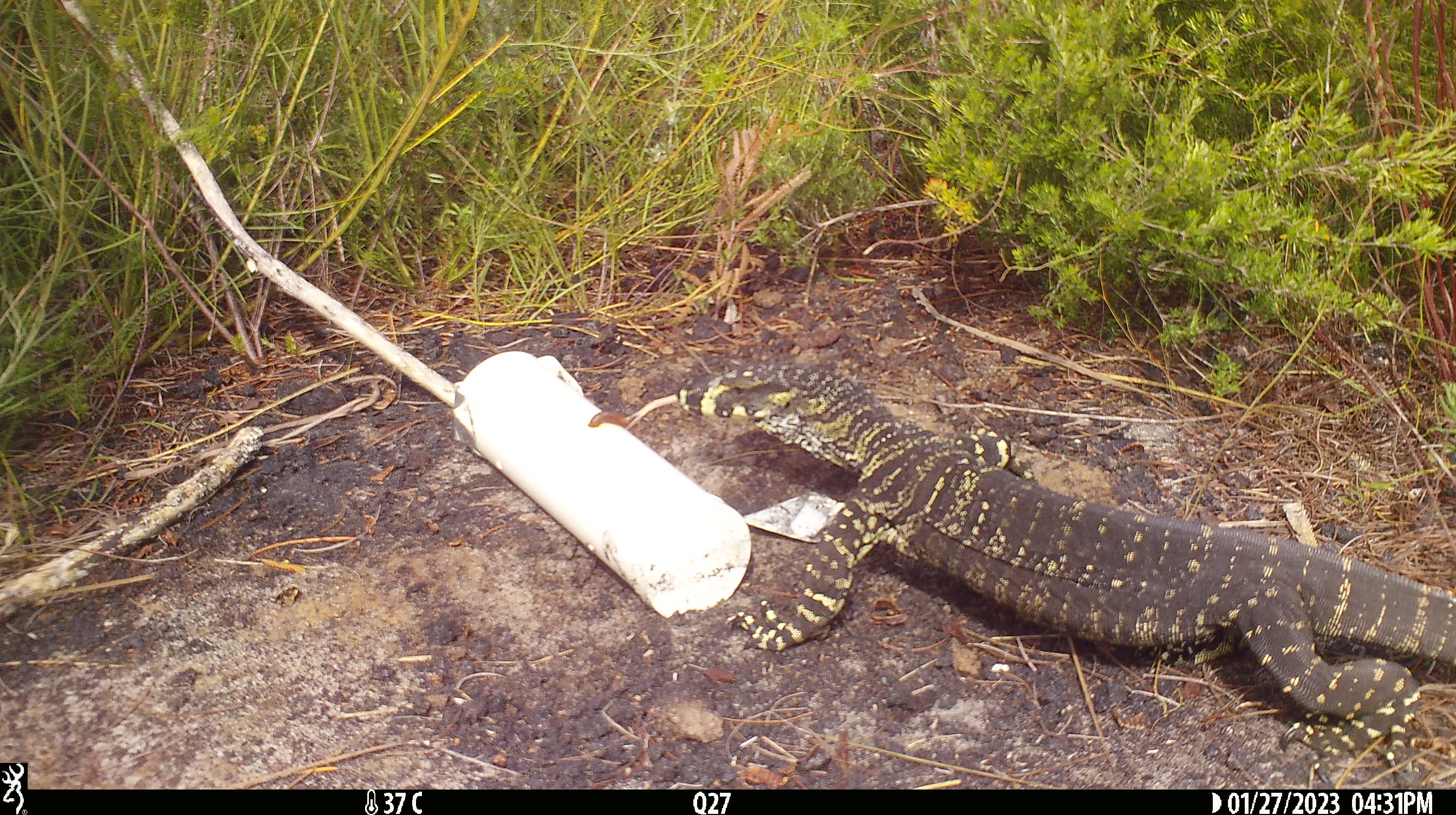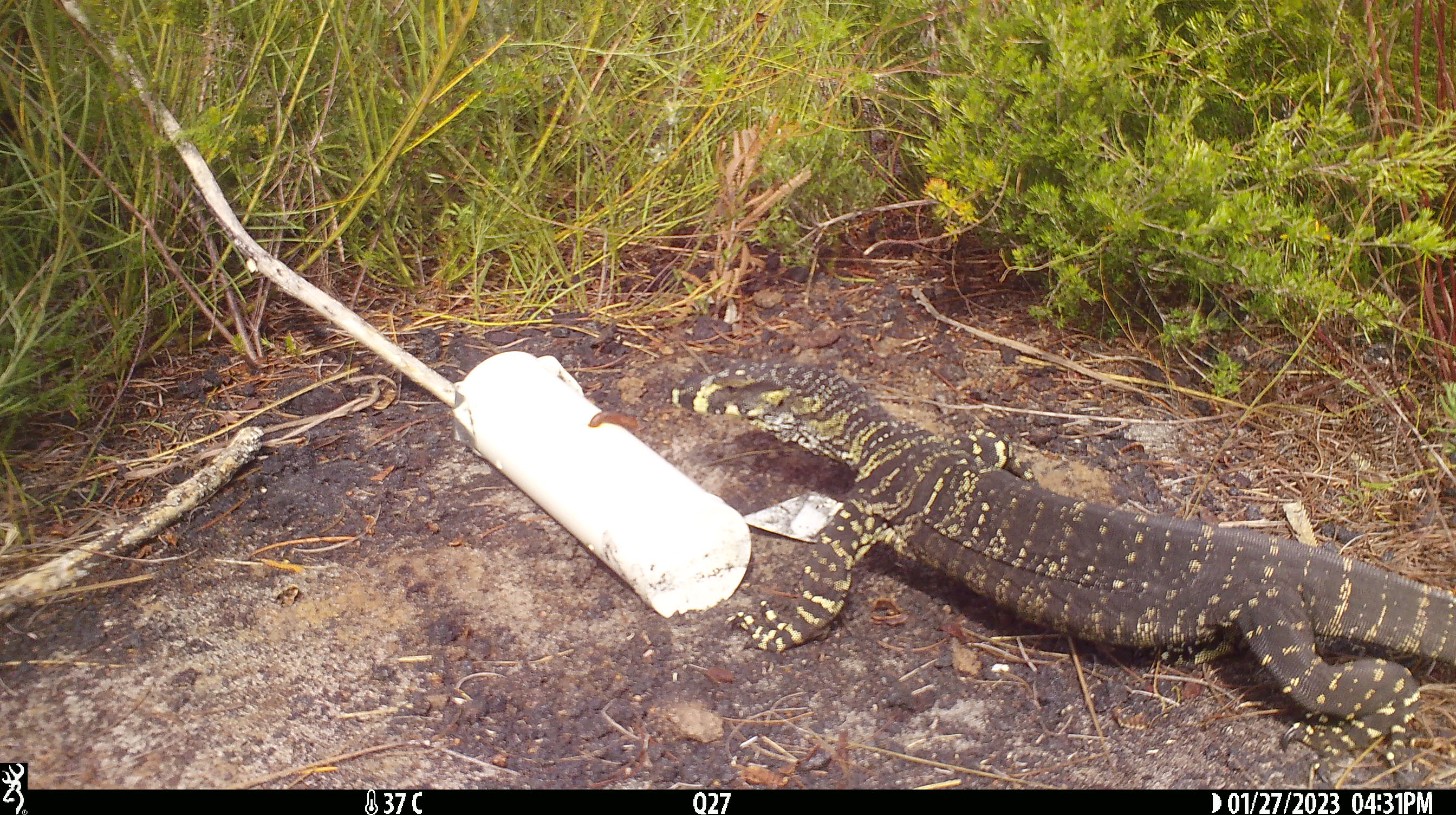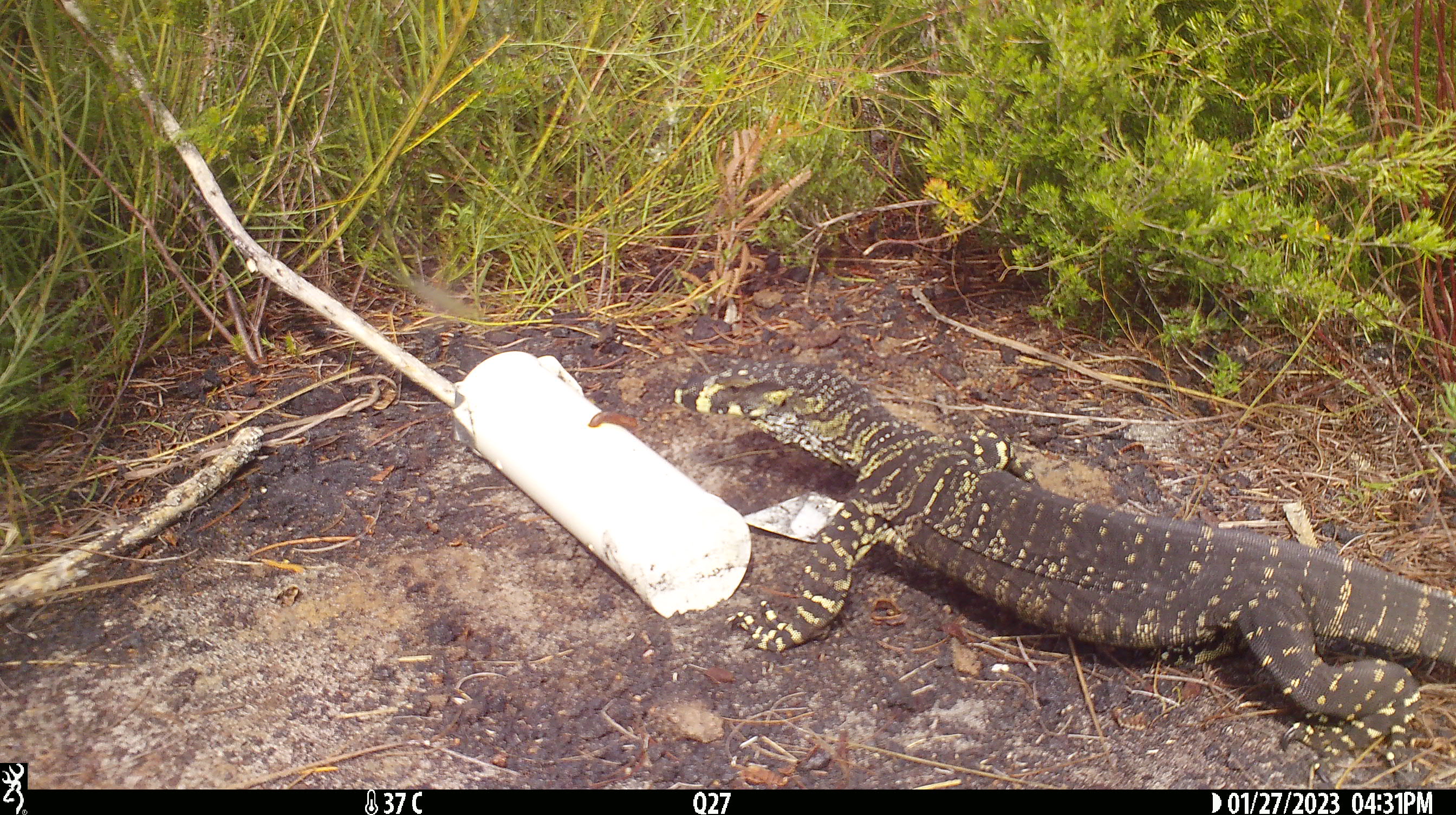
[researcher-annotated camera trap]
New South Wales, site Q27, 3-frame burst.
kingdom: Animalia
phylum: Chordata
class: Reptilia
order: Squamata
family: Varanidae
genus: Varanus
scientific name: Varanus varius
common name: lace monitor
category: goanna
Goanna (lace monitor) (Varanus varius).